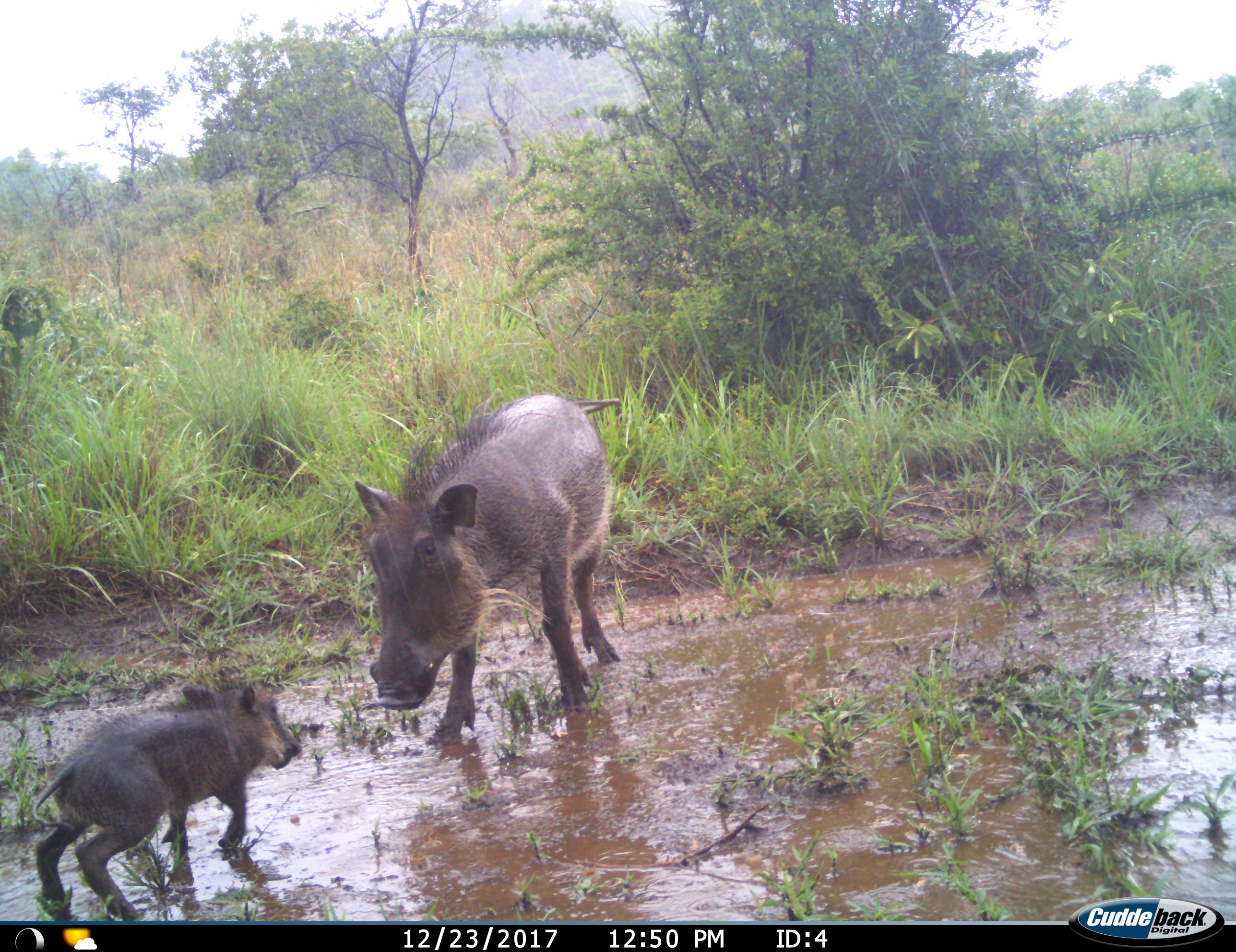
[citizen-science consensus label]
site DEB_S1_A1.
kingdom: Animalia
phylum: Chordata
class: Mammalia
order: Artiodactyla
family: Suidae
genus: Phacochoerus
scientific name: Phacochoerus africanus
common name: warthog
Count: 2.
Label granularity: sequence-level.